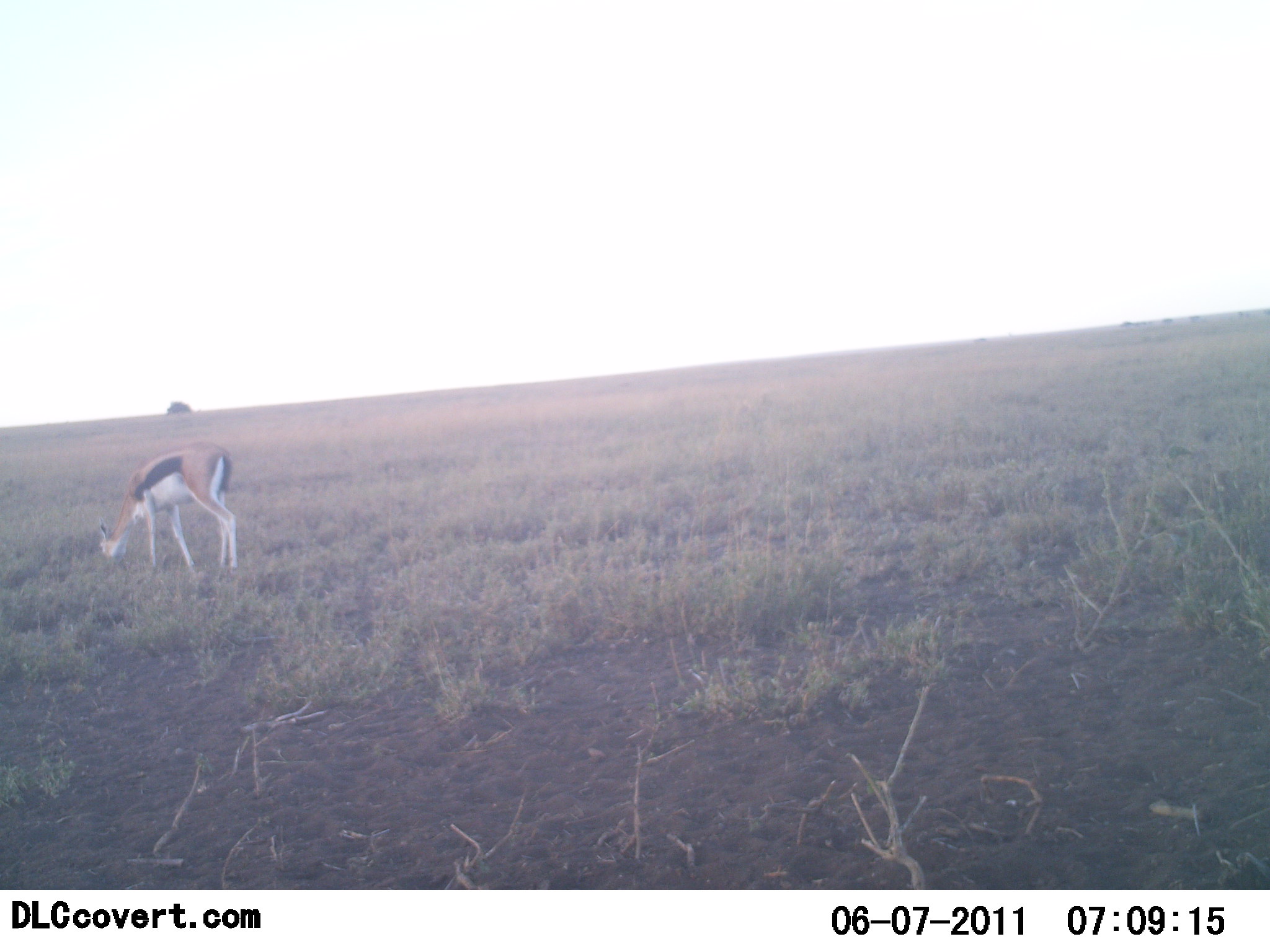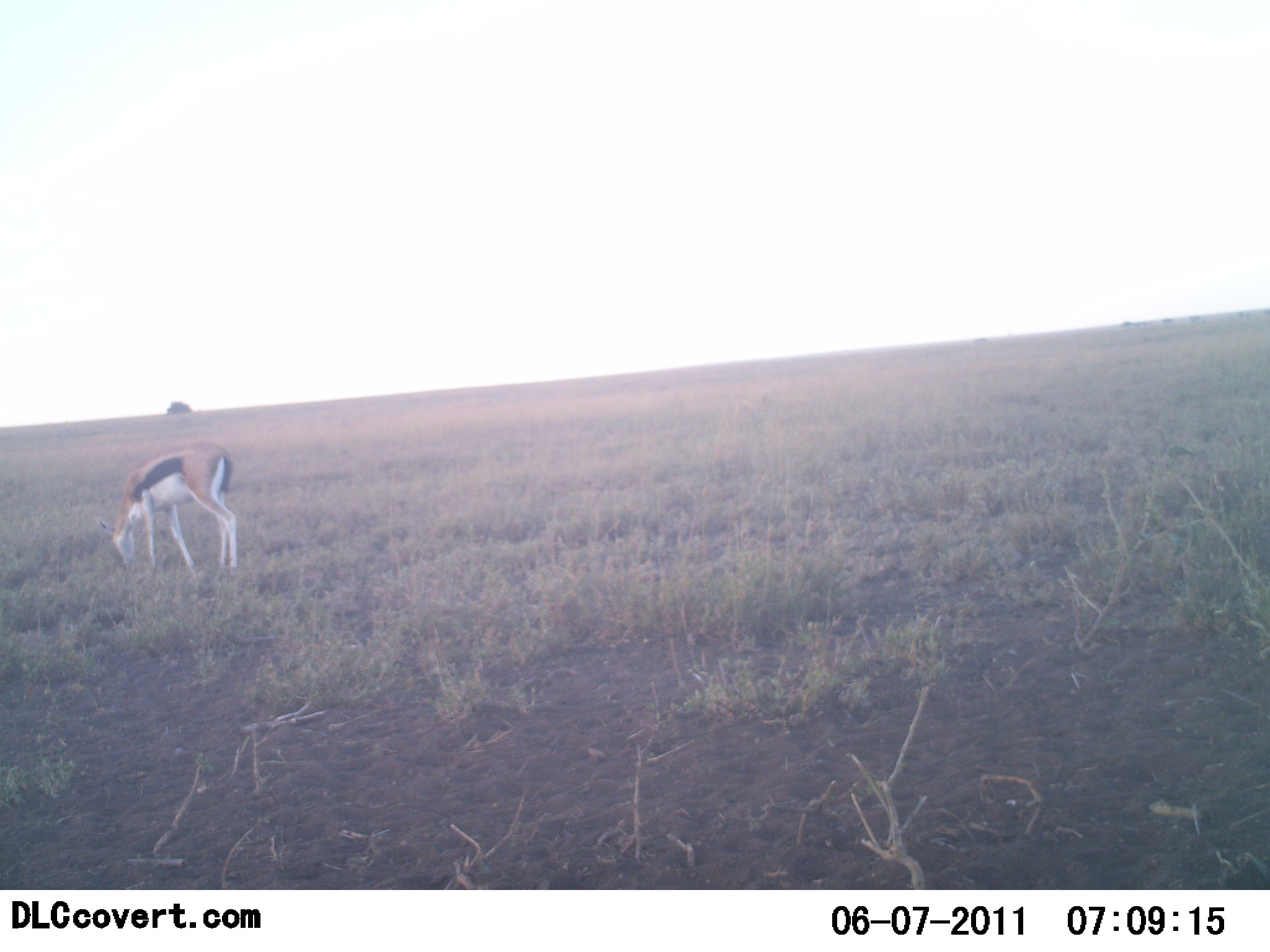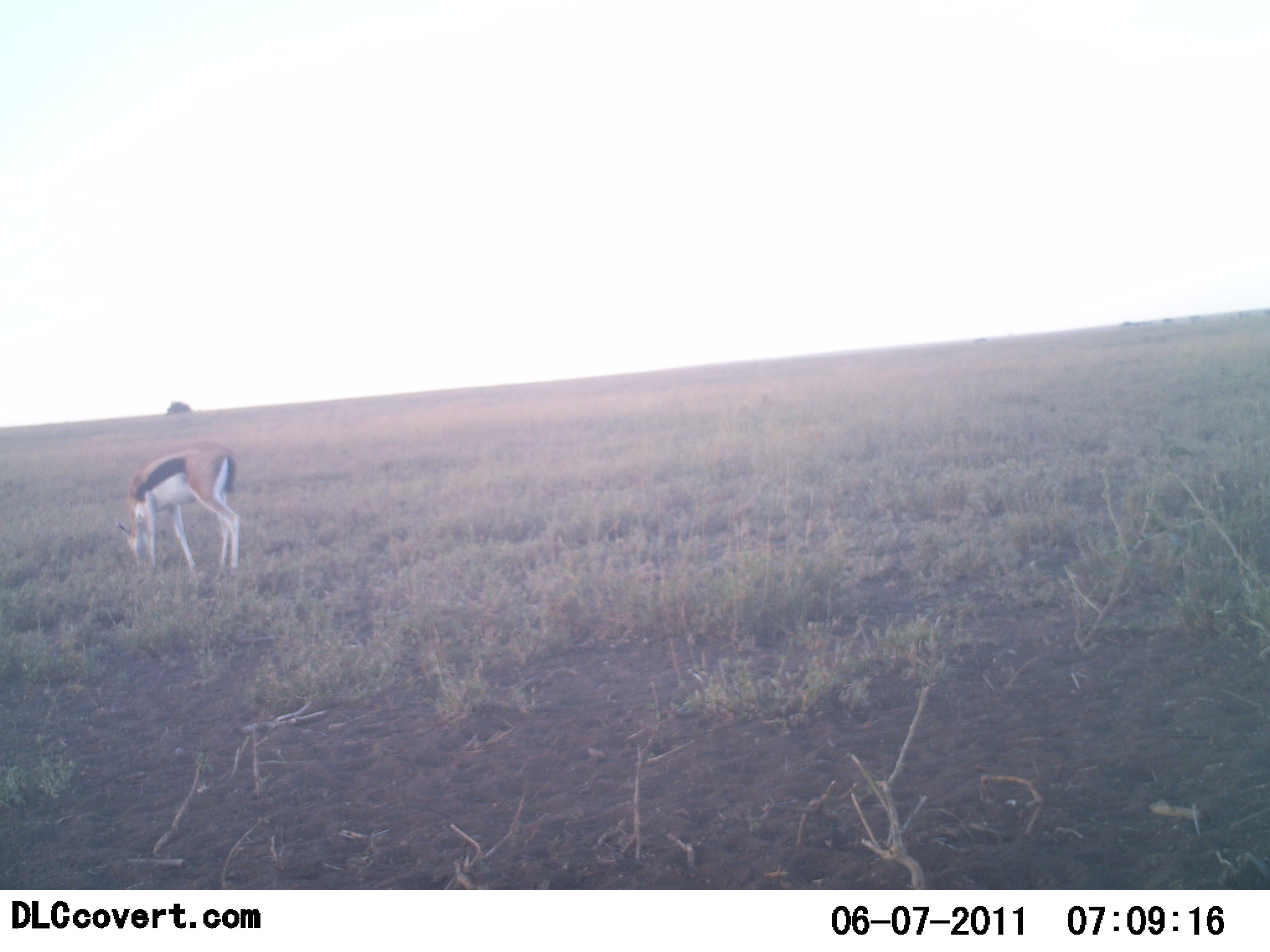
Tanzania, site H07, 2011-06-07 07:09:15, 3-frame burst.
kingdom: Animalia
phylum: Chordata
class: Mammalia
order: Artiodactyla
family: Bovidae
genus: Eudorcas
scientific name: Eudorcas thomsonii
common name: thomson's gazelle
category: gazellethomsons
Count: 1.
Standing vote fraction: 18%.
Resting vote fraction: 0%.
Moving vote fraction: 0%.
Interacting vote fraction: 0%.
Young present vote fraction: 0%.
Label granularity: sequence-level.